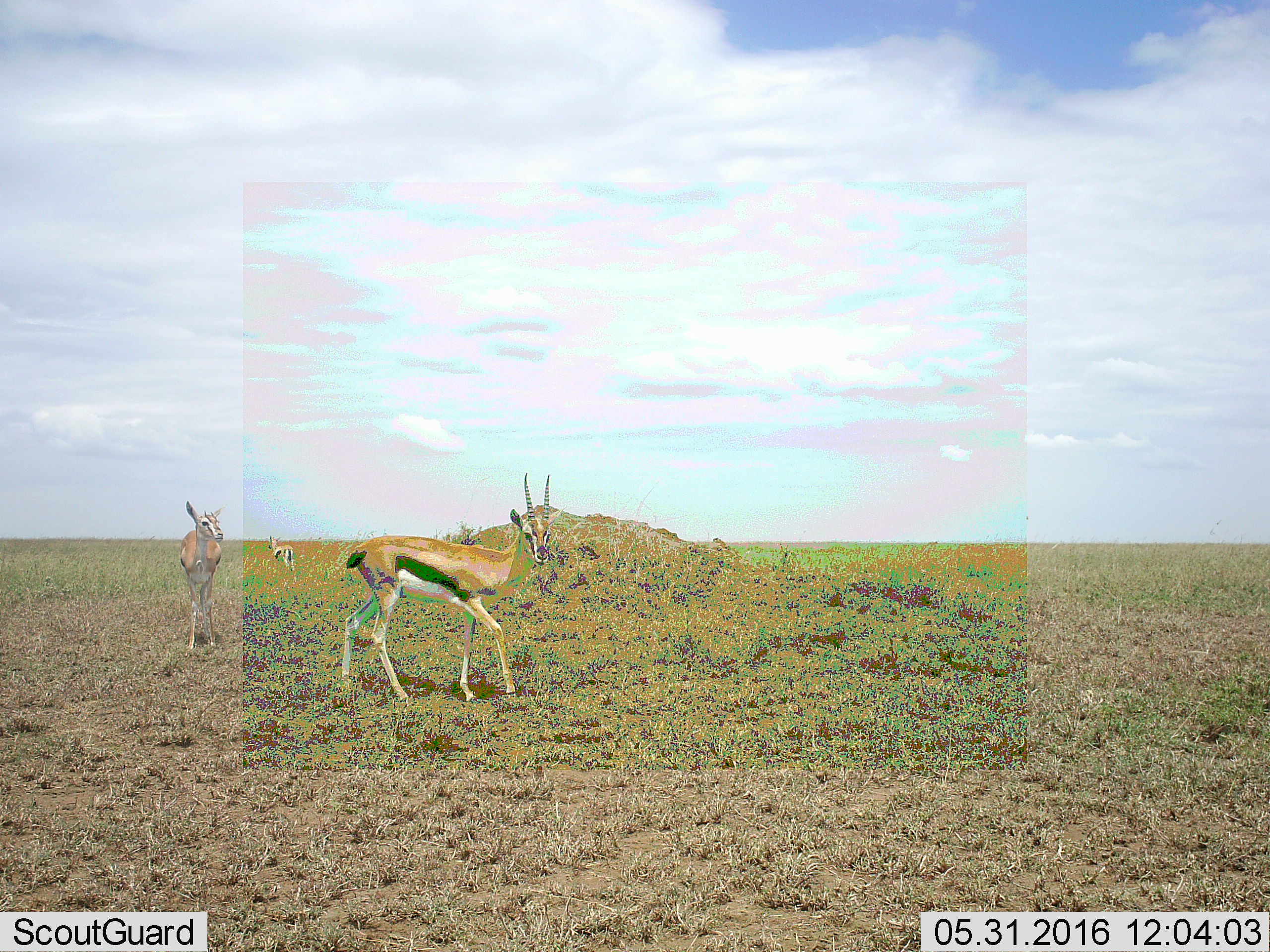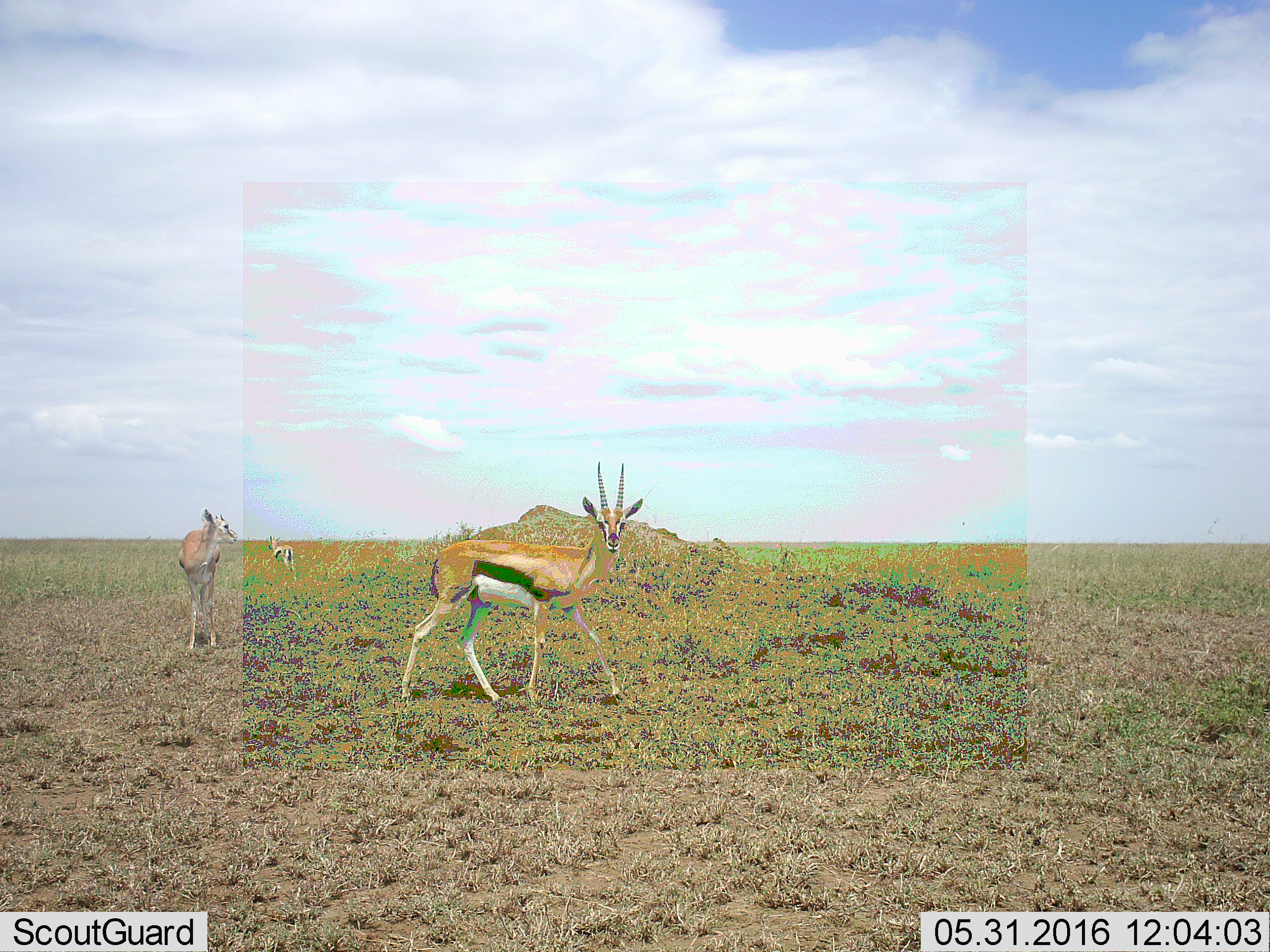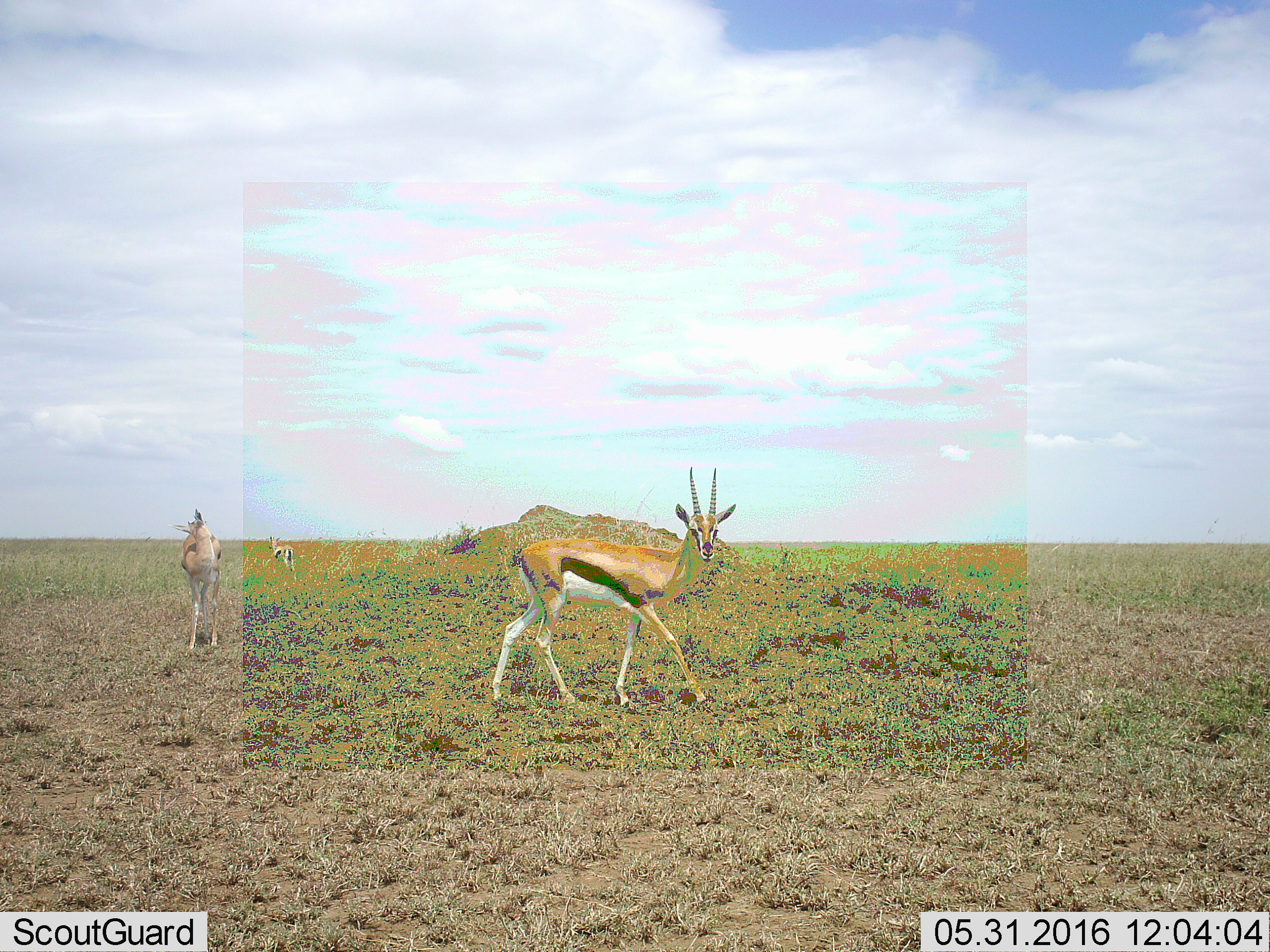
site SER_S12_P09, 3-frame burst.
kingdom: Animalia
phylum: Chordata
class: Mammalia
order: Artiodactyla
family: Bovidae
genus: Eudorcas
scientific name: Eudorcas thomsonii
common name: thomson's gazelle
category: gazellethomsons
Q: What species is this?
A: Gazellethomsons (thomson's gazelle) (Eudorcas thomsonii).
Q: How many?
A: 3.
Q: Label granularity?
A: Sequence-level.